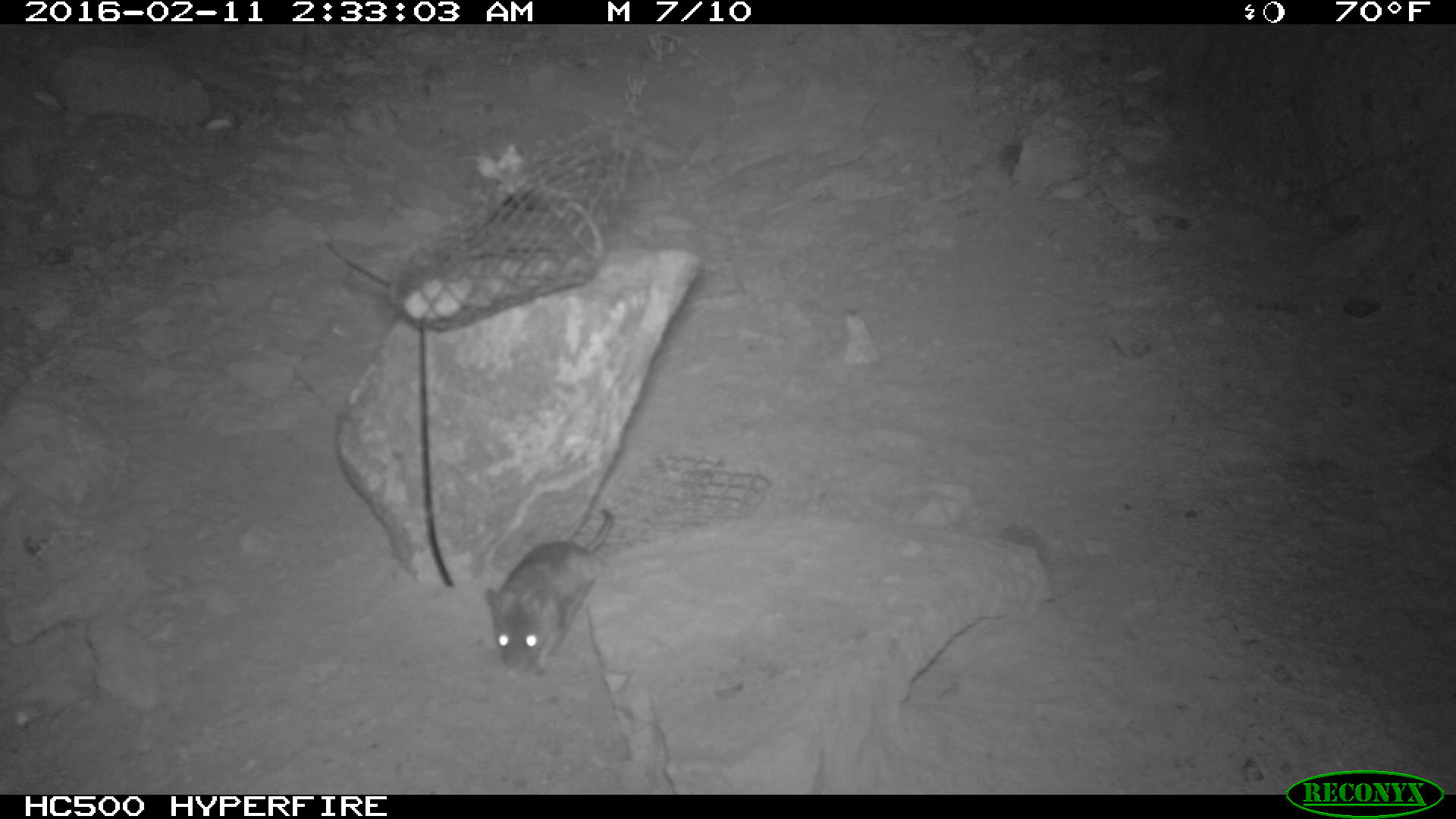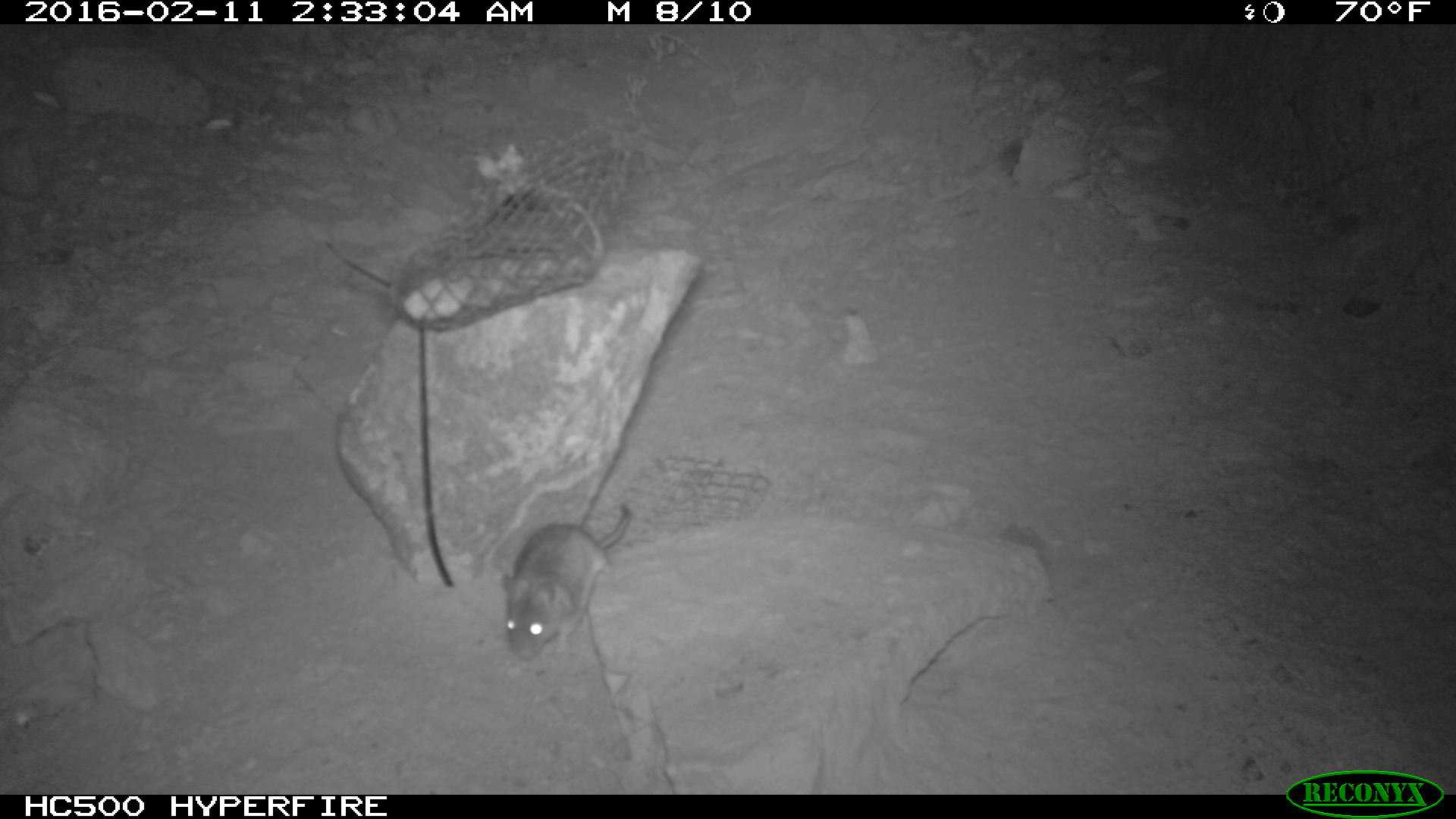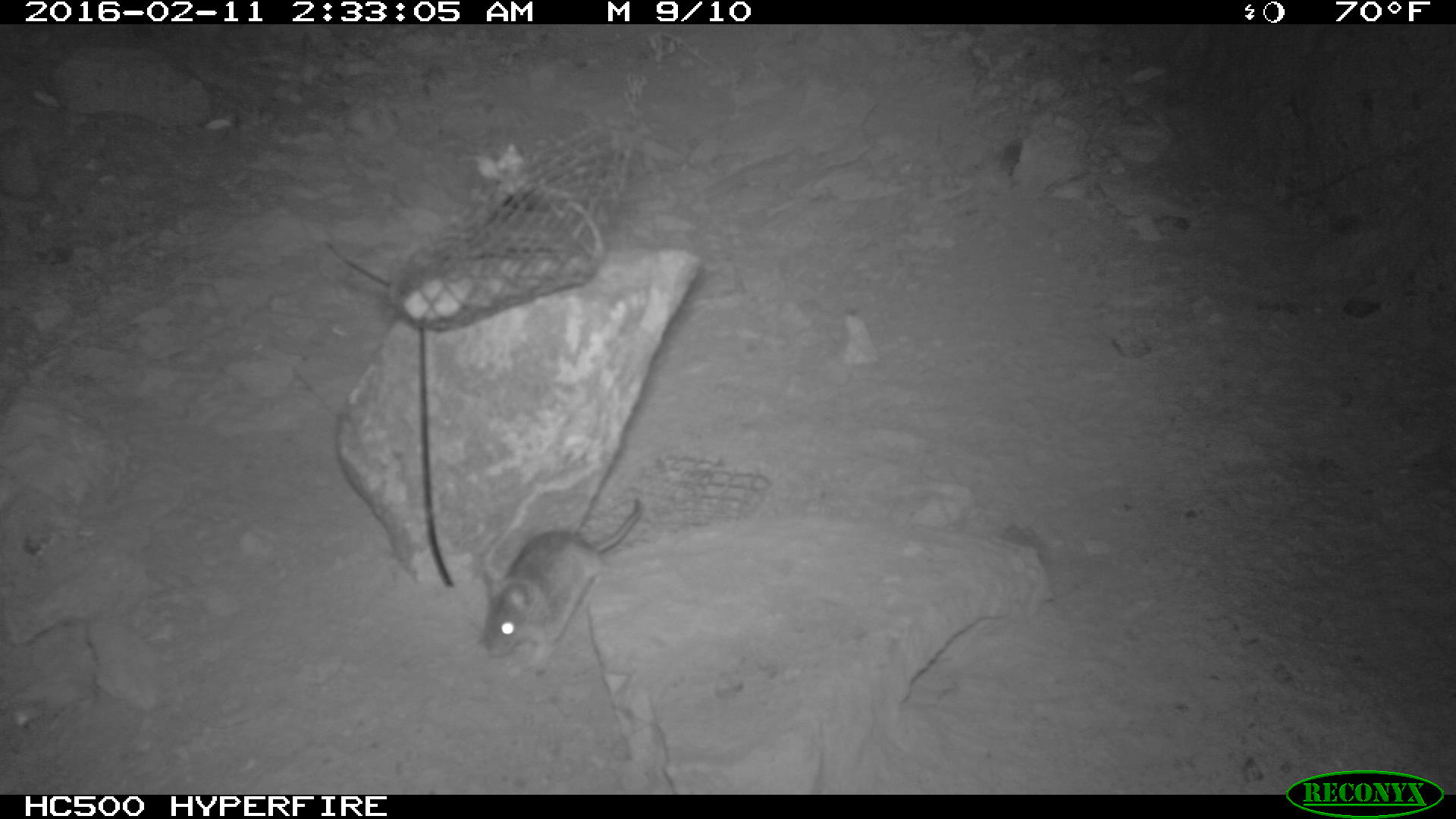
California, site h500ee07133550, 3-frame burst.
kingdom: Animalia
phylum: Chordata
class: Mammalia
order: Rodentia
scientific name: Rodentia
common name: rodent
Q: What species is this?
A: Rodent (Rodentia).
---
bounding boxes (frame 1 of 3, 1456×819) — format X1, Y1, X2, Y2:
rodent: 484, 508, 615, 679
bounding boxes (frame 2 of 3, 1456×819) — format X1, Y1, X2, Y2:
rodent: 497, 507, 629, 655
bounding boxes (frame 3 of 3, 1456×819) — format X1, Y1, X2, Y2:
rodent: 474, 497, 642, 679